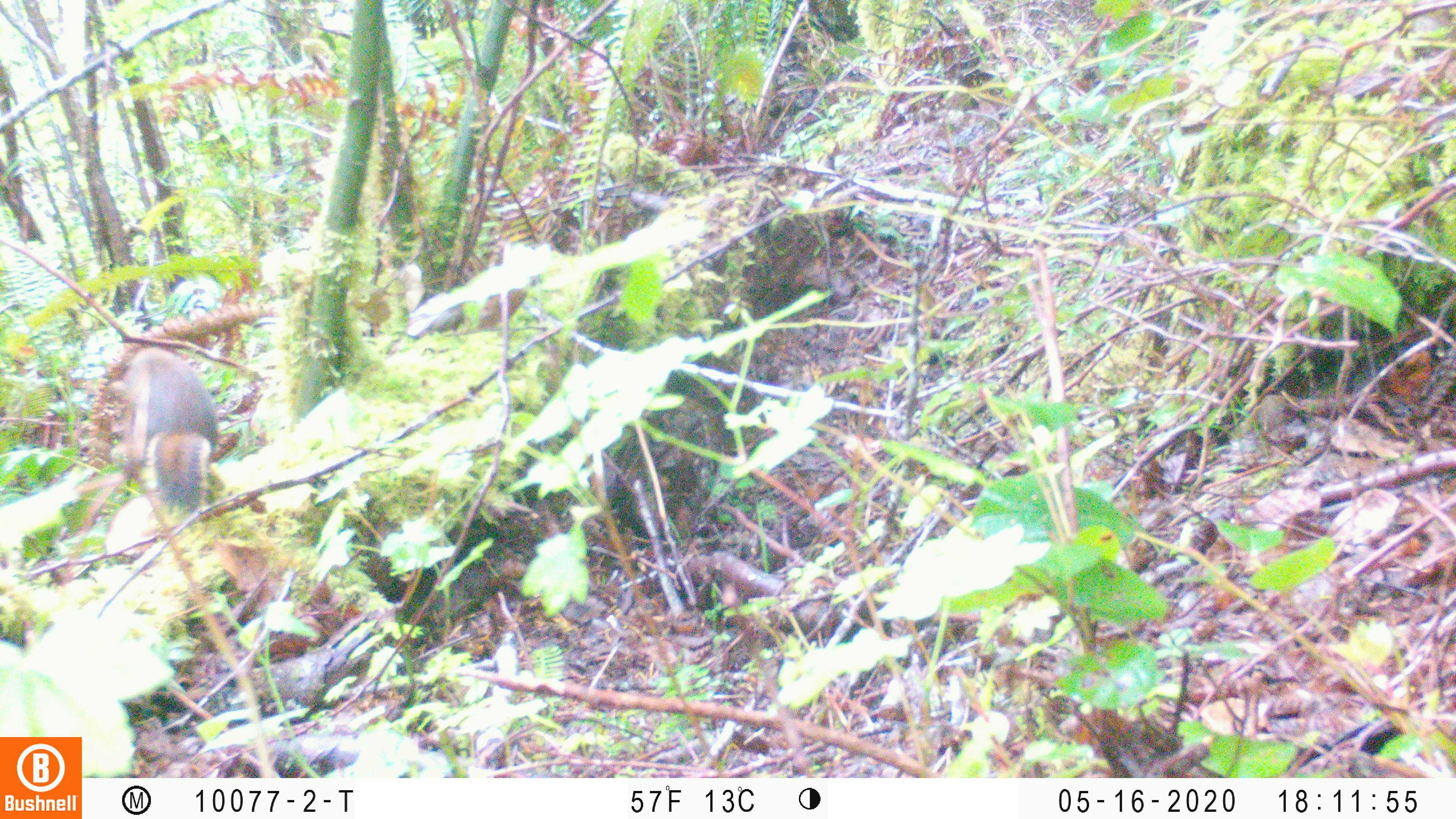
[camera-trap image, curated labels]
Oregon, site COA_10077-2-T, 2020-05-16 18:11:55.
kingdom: Animalia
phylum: Chordata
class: Mammalia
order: Rodentia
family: Sciuridae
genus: Tamiasciurus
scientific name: Tamiasciurus douglasii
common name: douglas squirrel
Douglas squirrel (Tamiasciurus douglasii).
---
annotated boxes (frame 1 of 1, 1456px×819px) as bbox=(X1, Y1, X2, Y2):
douglas squirrel: bbox=(119, 348, 223, 513)